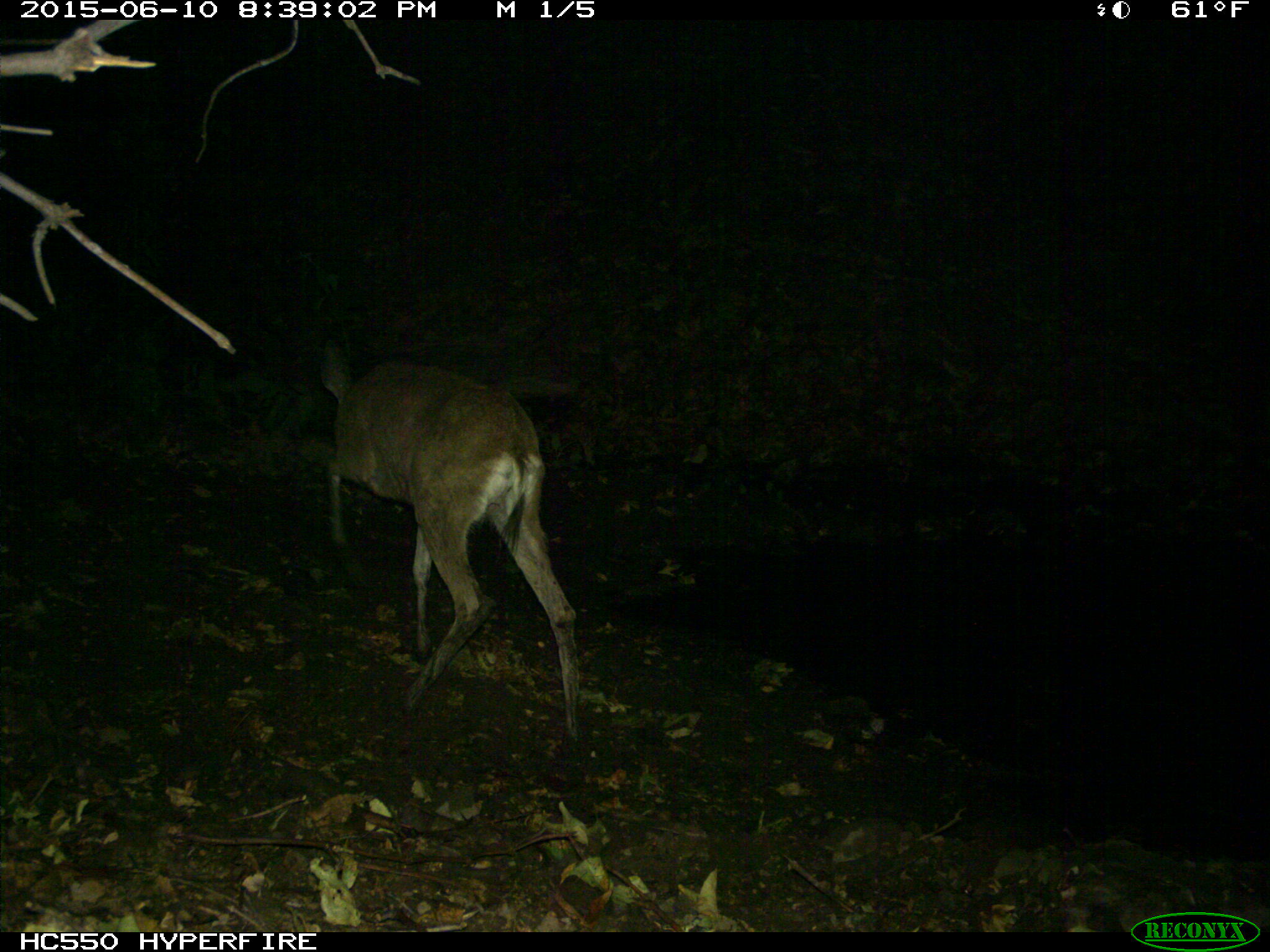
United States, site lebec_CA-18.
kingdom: Animalia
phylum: Chordata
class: Mammalia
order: Artiodactyla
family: Cervidae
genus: Odocoileus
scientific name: Odocoileus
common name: deer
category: unidentified deer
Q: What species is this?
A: Unidentified deer (deer) (Odocoileus).